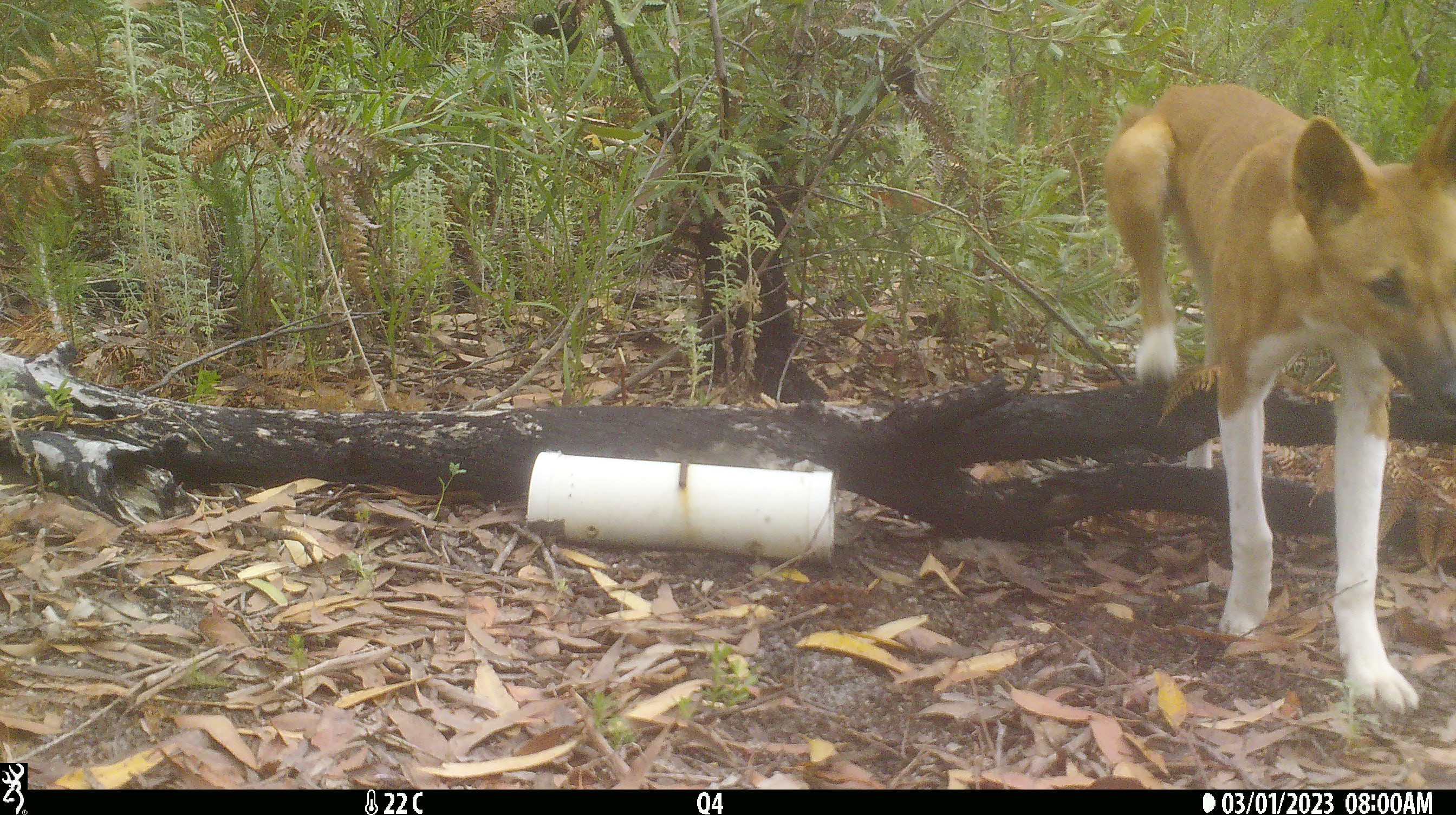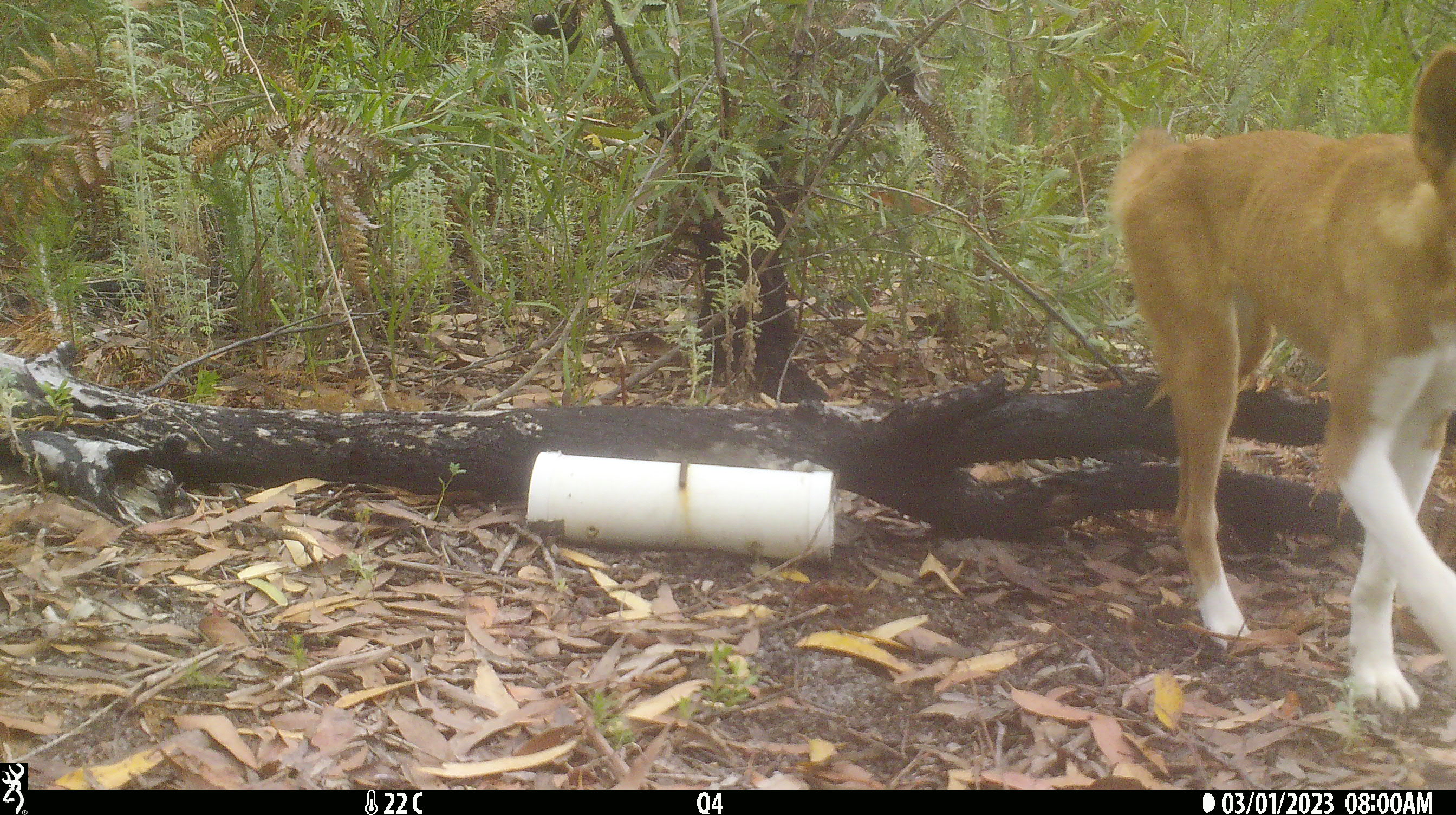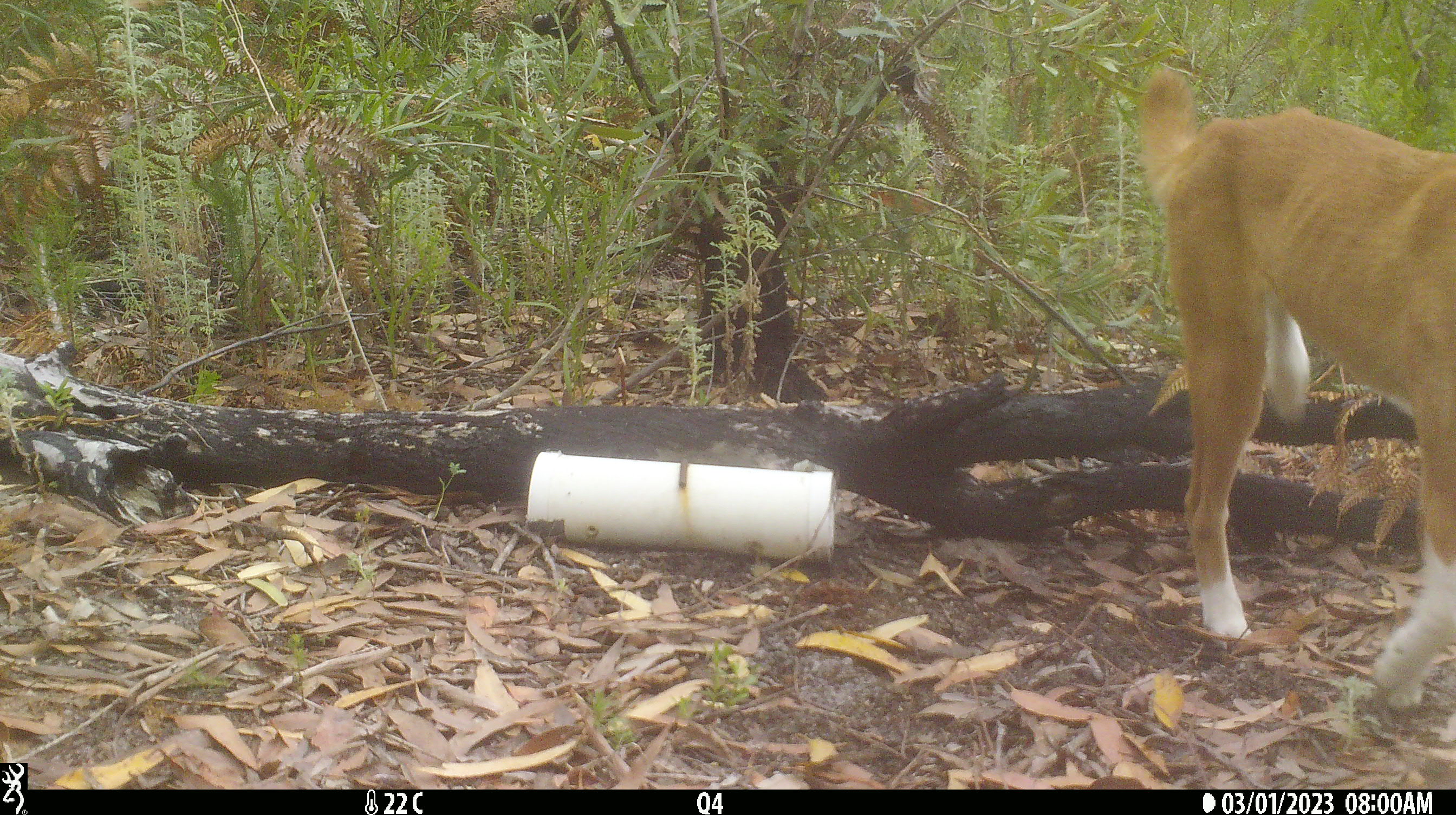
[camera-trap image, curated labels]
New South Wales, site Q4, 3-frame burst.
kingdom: Animalia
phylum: Chordata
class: Mammalia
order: Carnivora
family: Canidae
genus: Canis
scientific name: Canis familiaris dingo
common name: dingo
Dingo (Canis familiaris dingo).